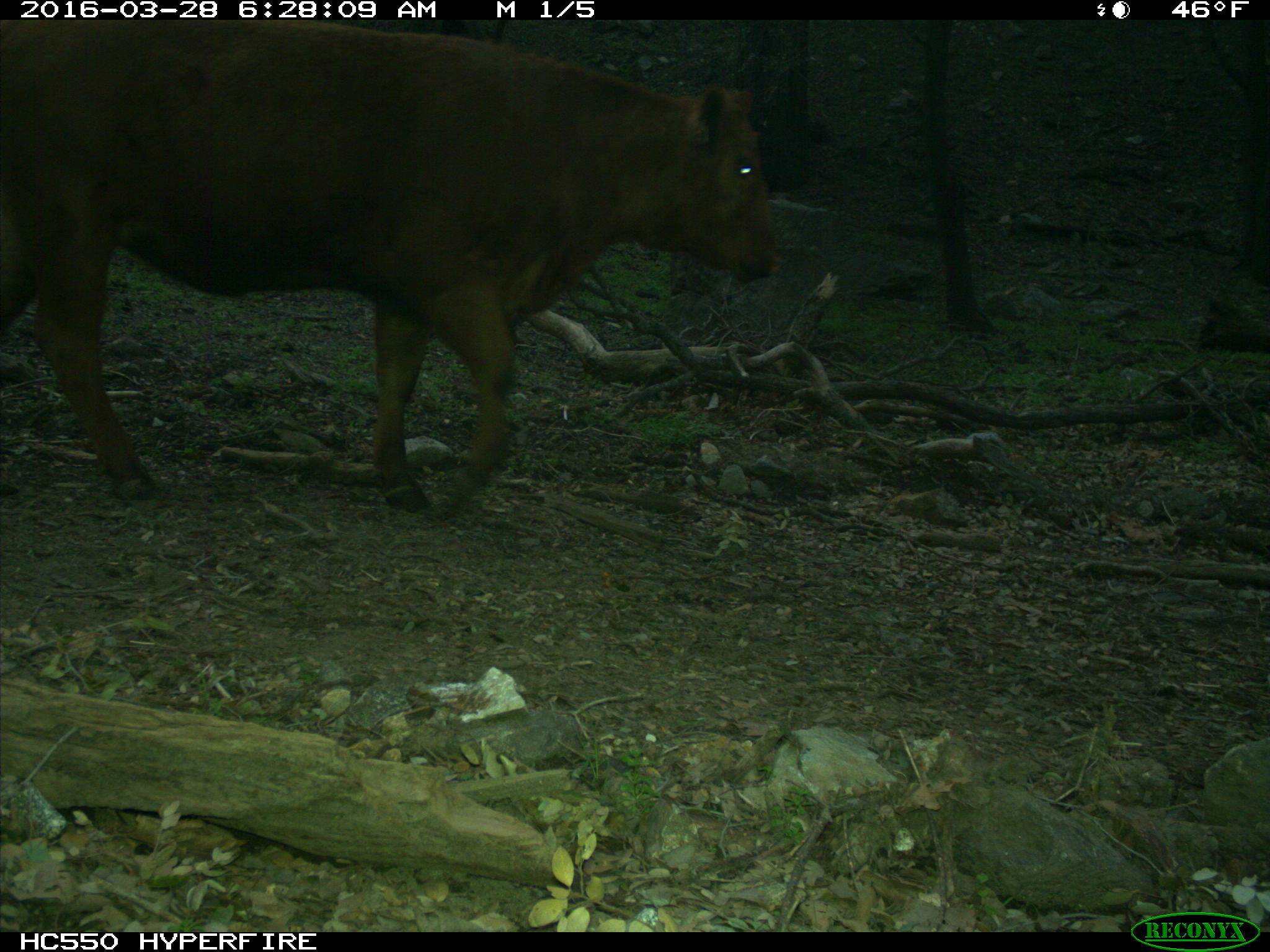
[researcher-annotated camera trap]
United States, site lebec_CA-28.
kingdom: Animalia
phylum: Chordata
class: Mammalia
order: Artiodactyla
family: Bovidae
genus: Bos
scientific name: Bos taurus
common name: domestic cow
Bos taurus (domestic cow).